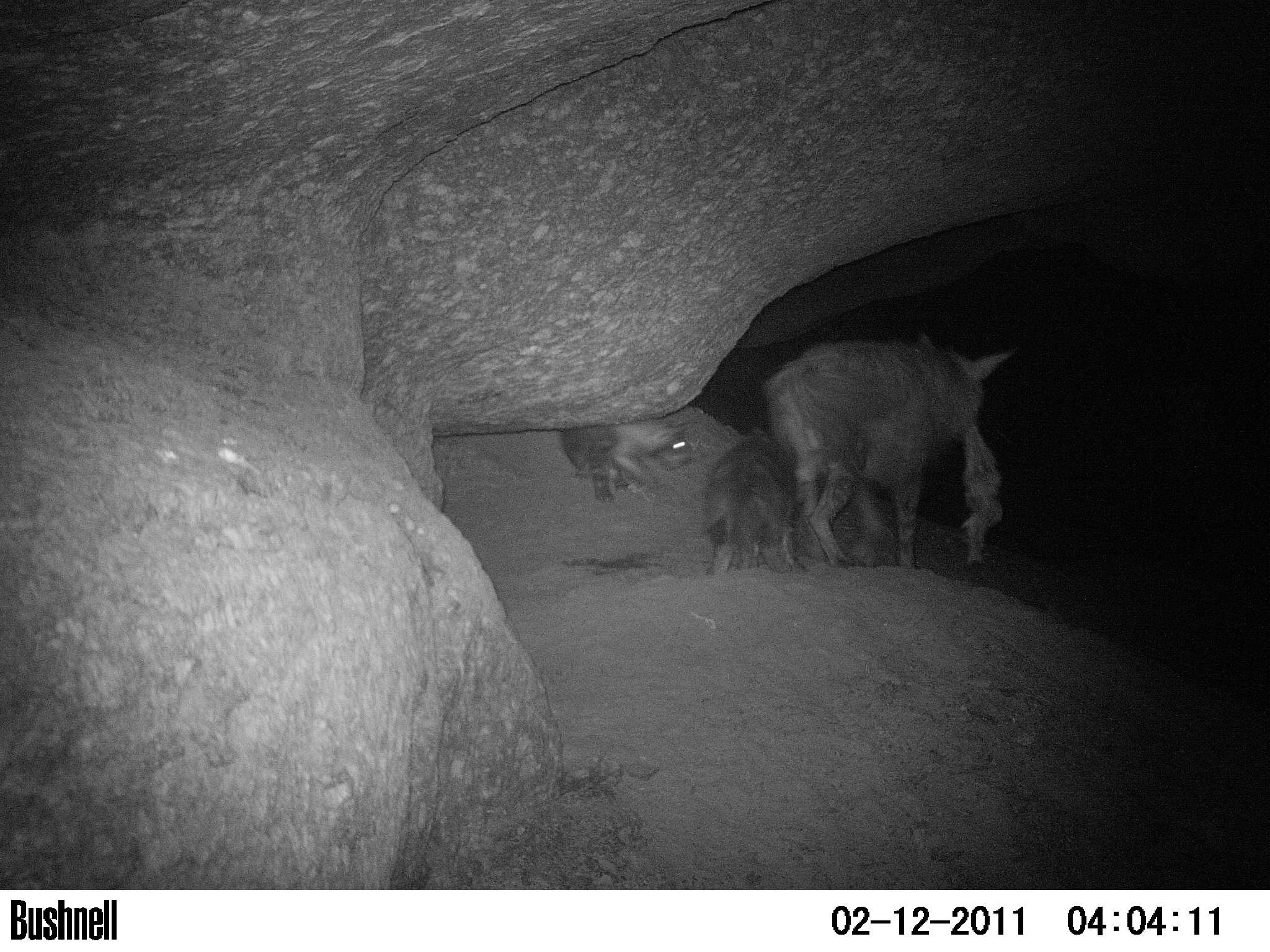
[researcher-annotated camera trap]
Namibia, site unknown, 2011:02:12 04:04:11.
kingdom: Animalia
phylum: Chordata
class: Mammalia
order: Carnivora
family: Hyaenidae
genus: Parahyaena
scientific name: Parahyaena brunnea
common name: brown hyena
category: hyaena brunnea